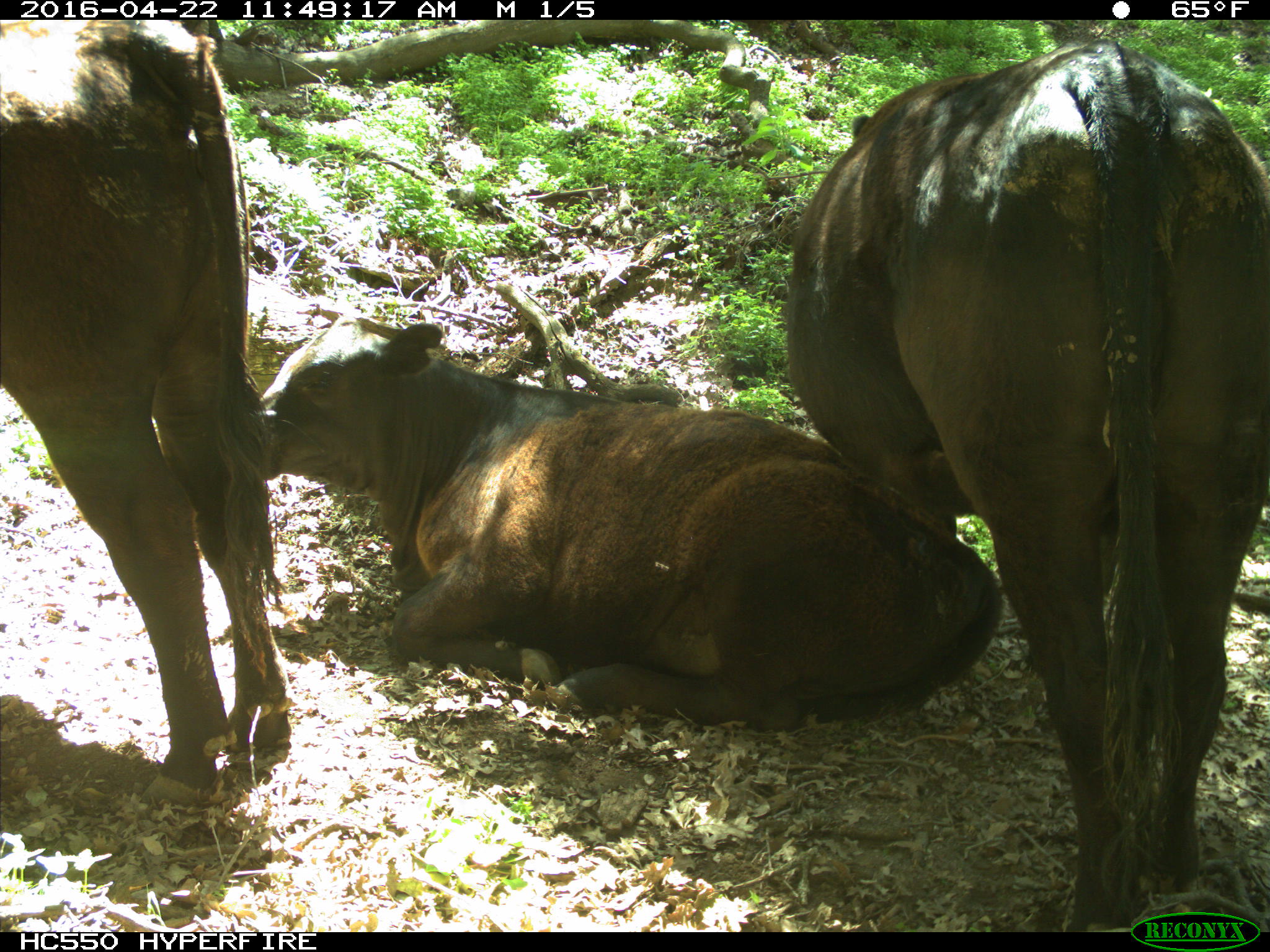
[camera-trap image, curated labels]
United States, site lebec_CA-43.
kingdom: Animalia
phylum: Chordata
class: Mammalia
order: Artiodactyla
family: Bovidae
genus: Bos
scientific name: Bos taurus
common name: domestic cow